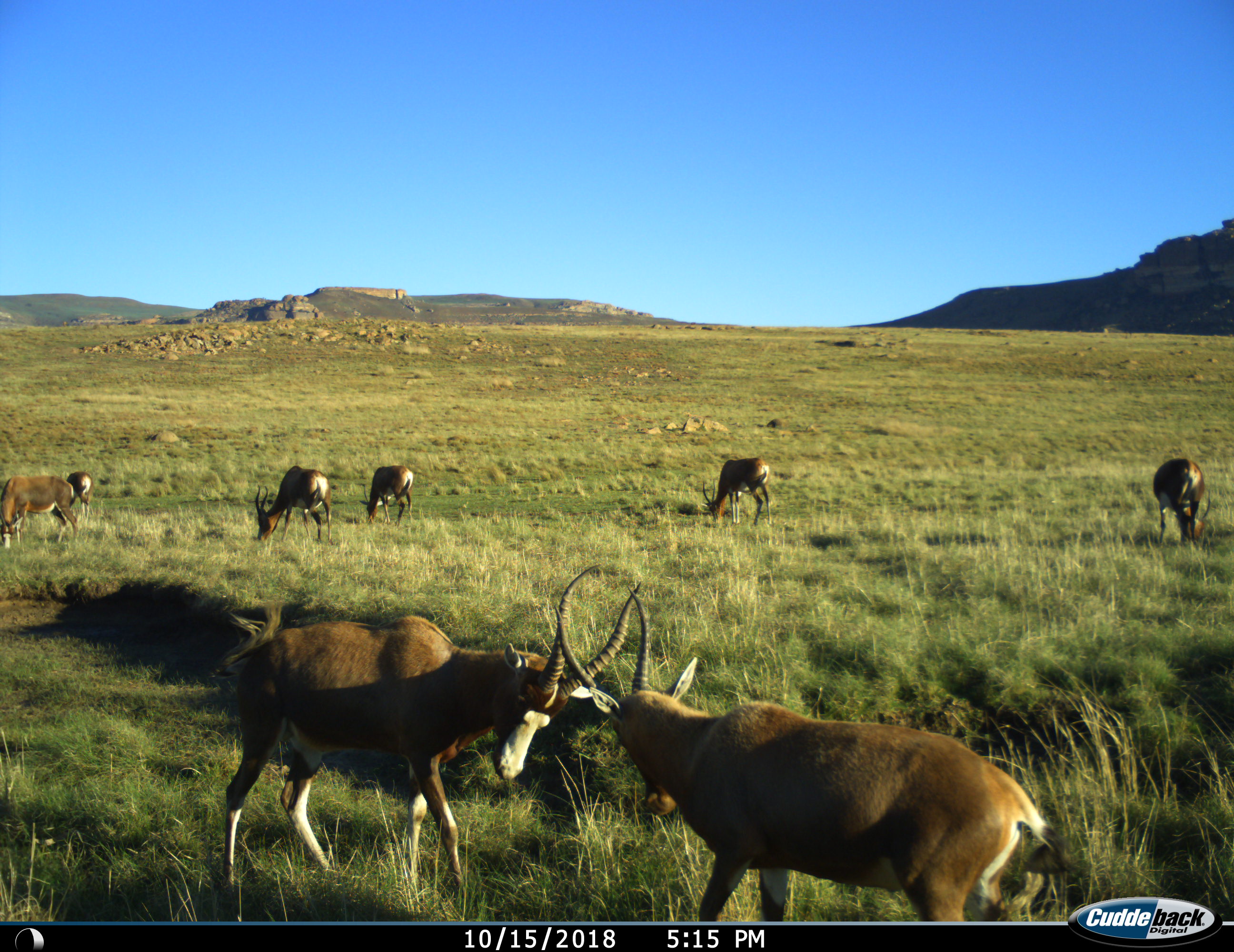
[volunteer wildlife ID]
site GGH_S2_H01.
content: unidentified animal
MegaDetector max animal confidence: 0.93